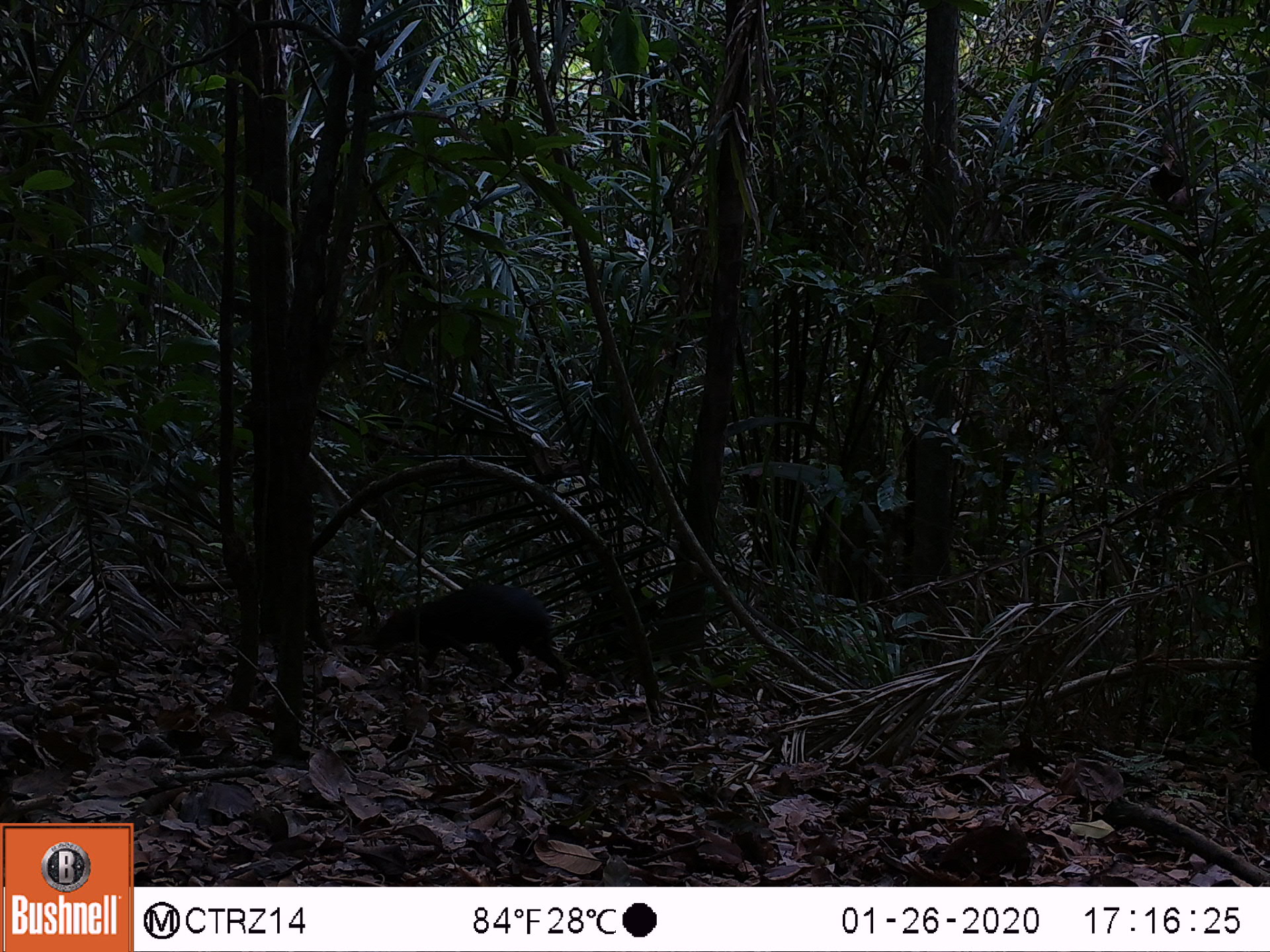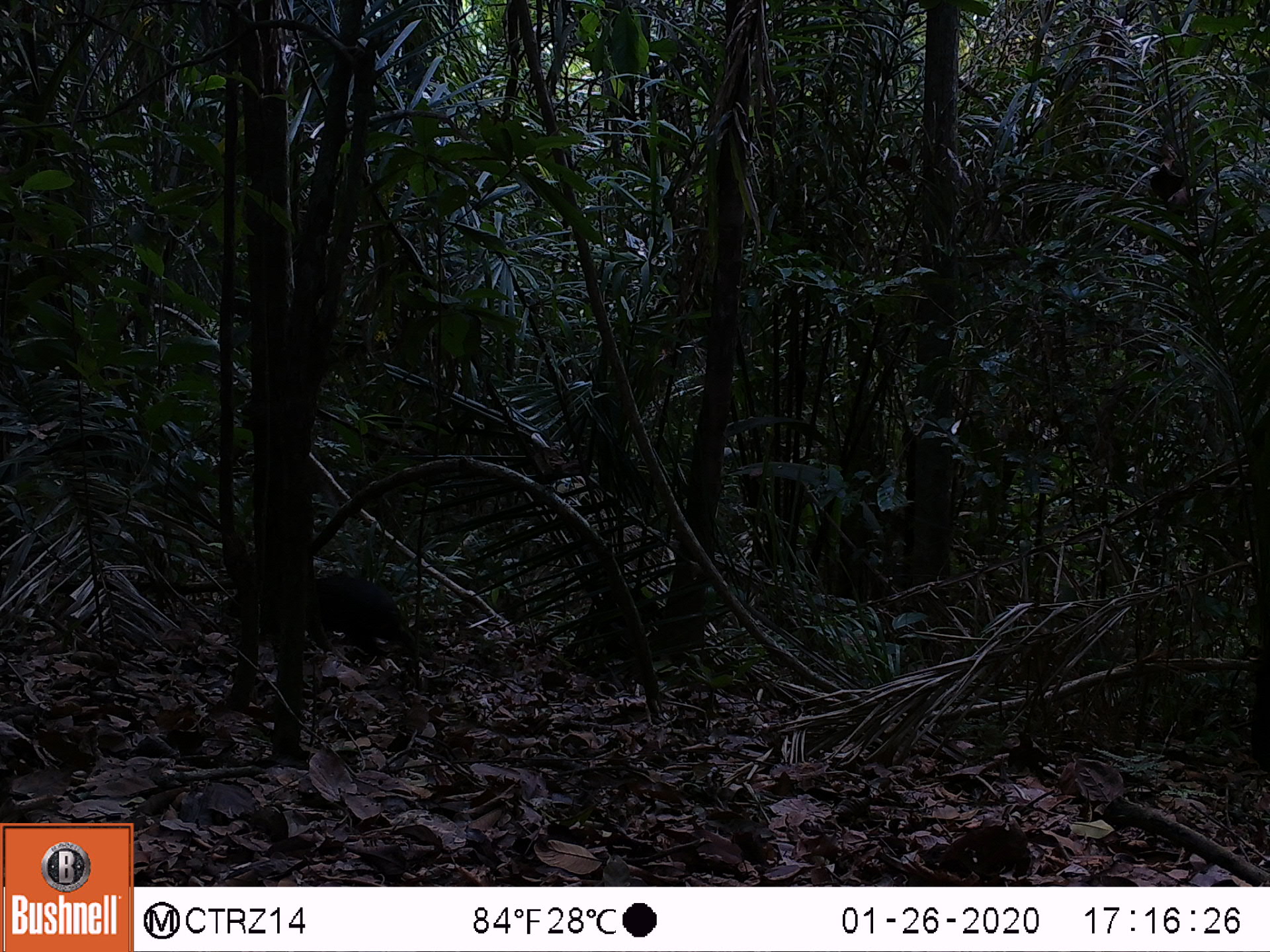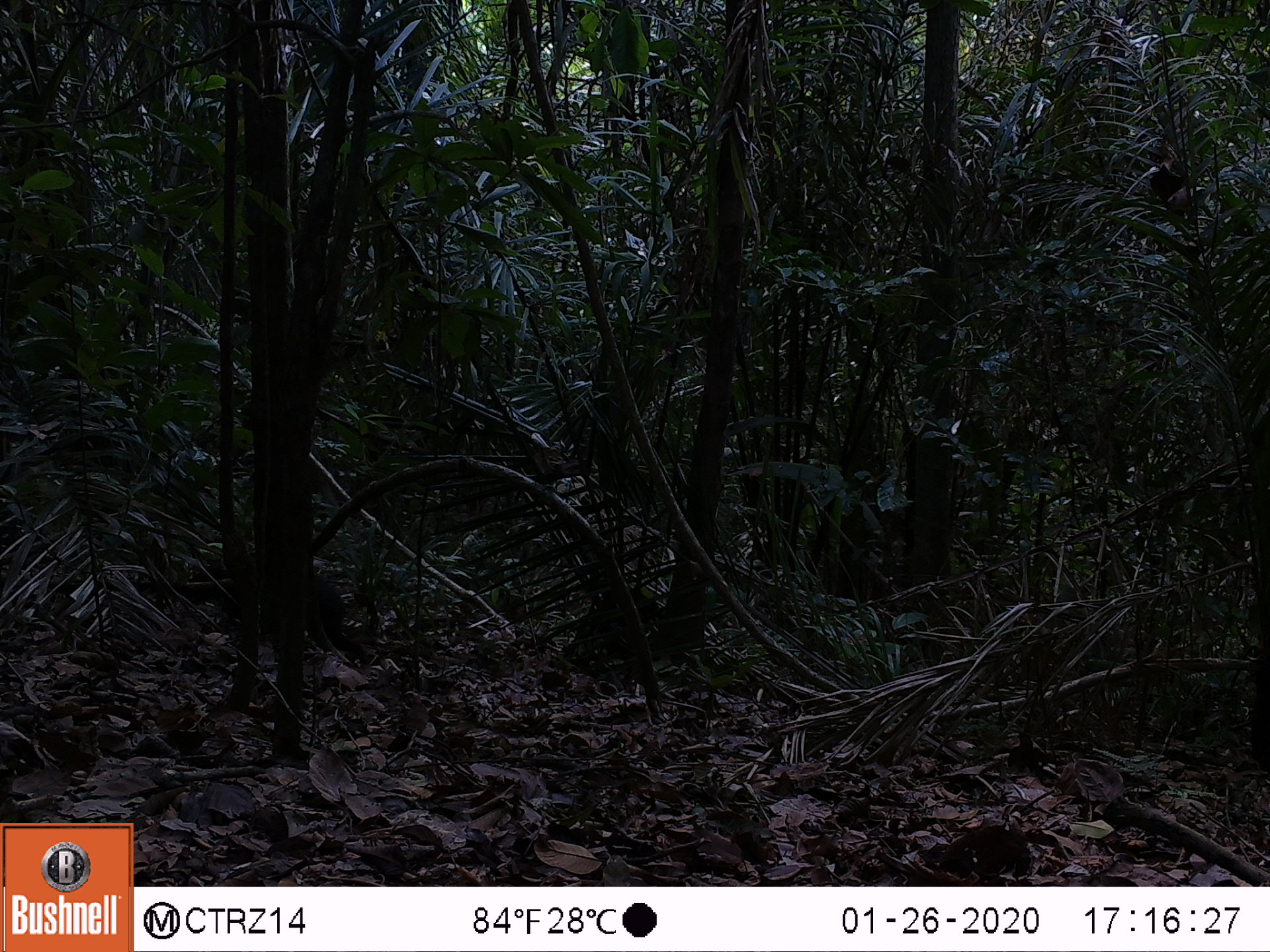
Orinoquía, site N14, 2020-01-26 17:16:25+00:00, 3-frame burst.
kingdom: Animalia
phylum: Chordata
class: Mammalia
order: Rodentia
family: Dasyproctidae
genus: Dasyprocta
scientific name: Dasyprocta fuliginosa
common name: black agouti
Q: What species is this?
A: Black agouti (Dasyprocta fuliginosa).